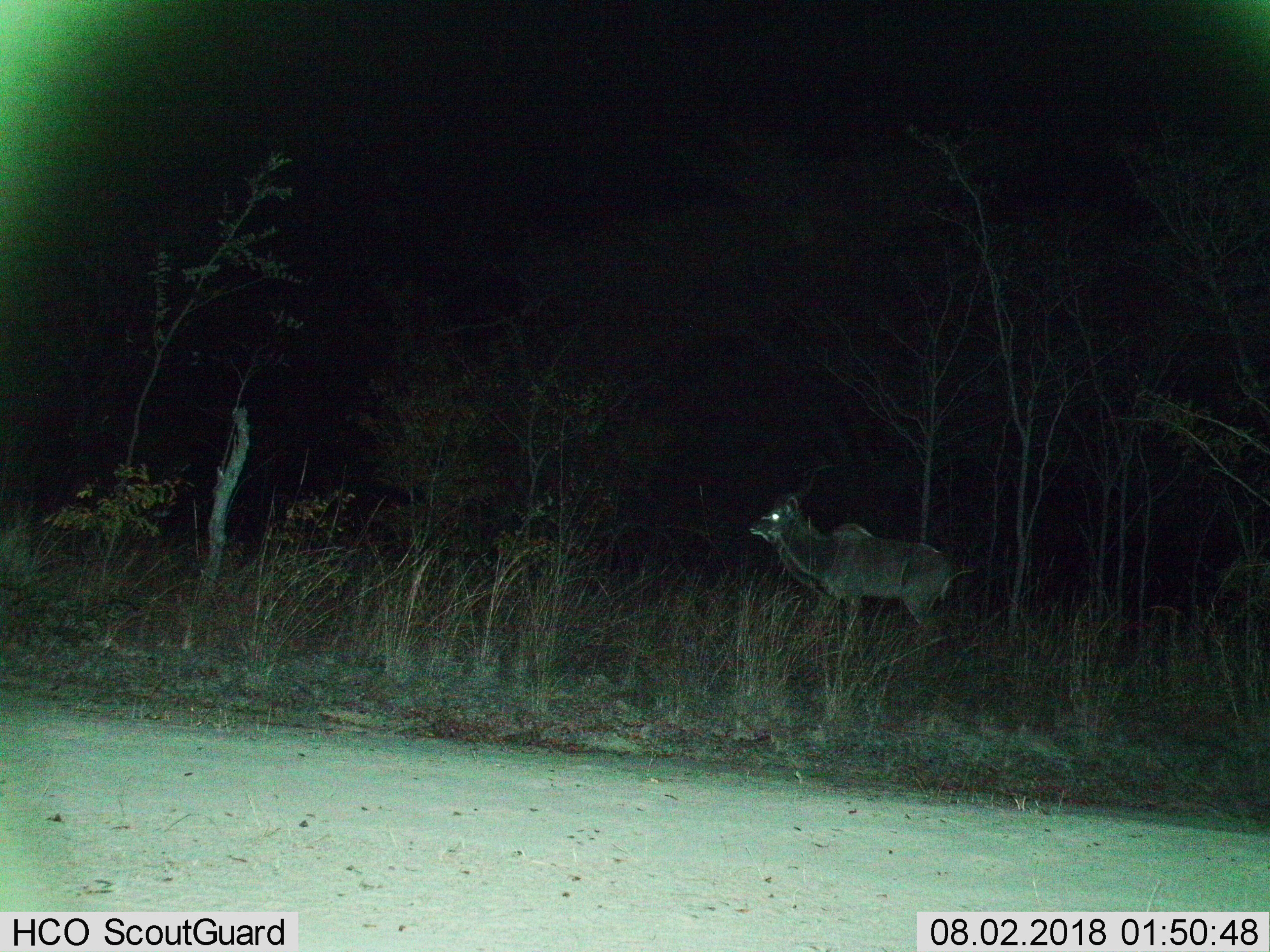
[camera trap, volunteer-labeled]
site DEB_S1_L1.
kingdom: Animalia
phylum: Chordata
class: Mammalia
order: Artiodactyla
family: Bovidae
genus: Tragelaphus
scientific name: Tragelaphus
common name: kudu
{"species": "kudu (Tragelaphus)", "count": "1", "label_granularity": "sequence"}